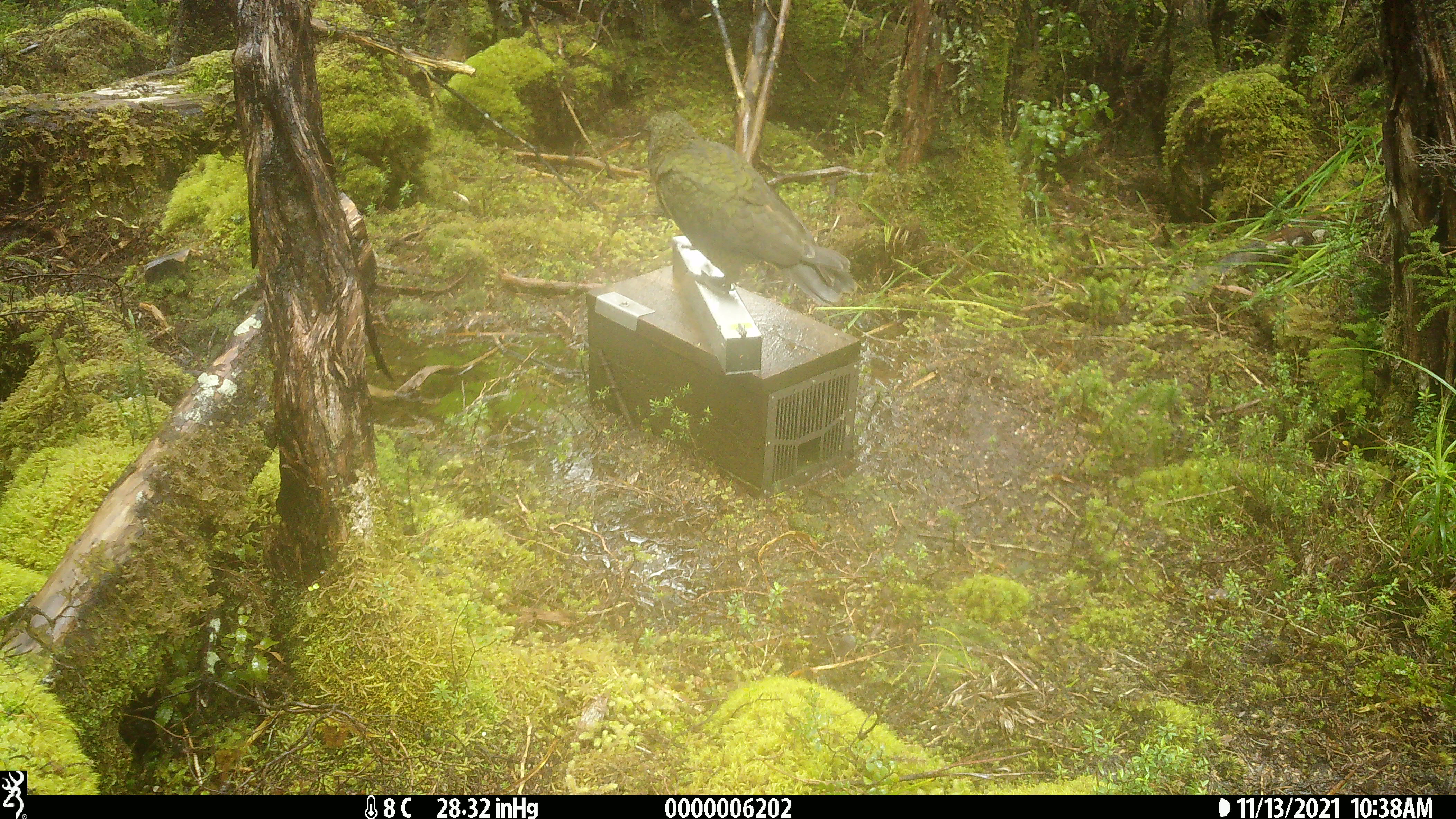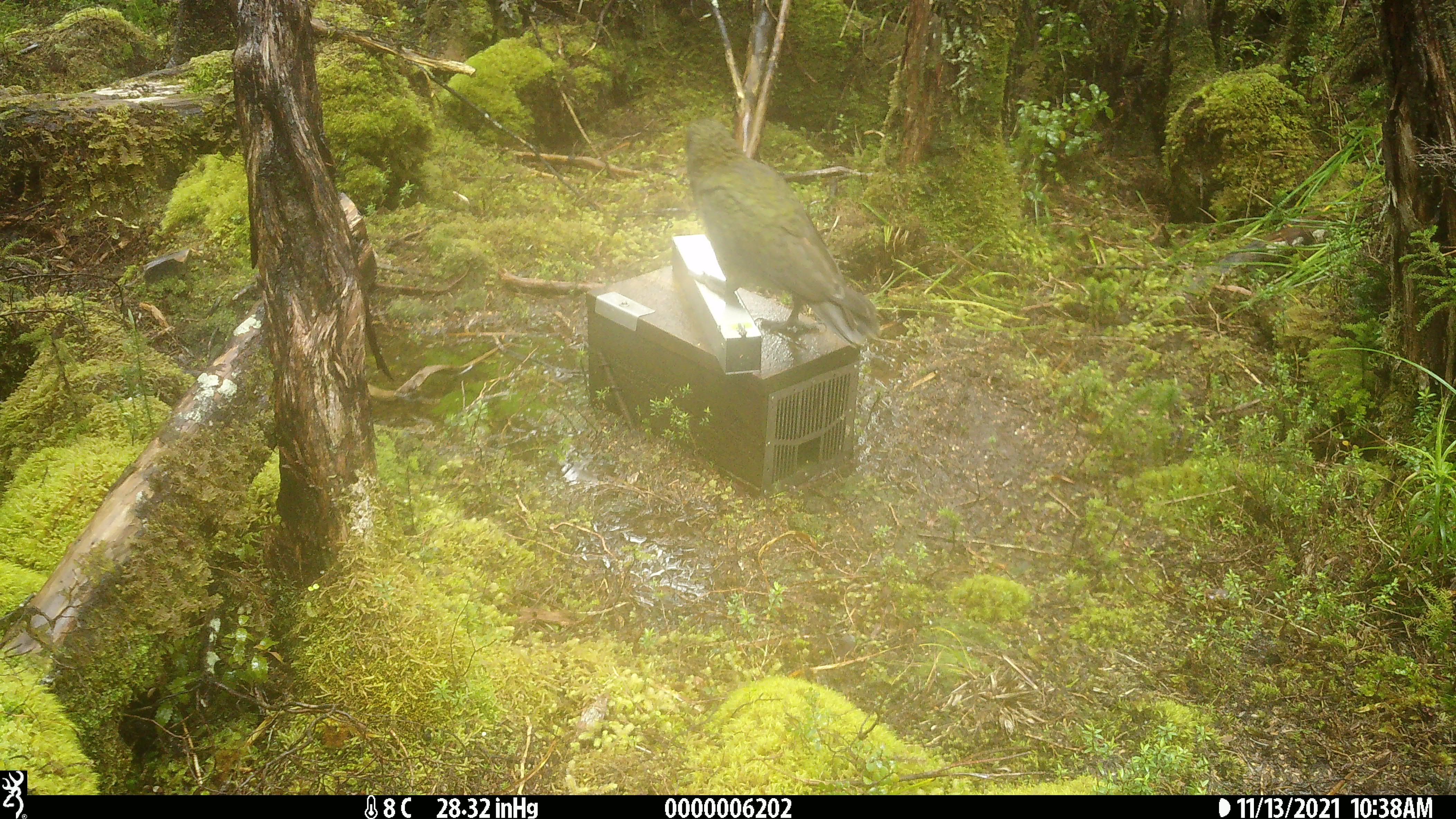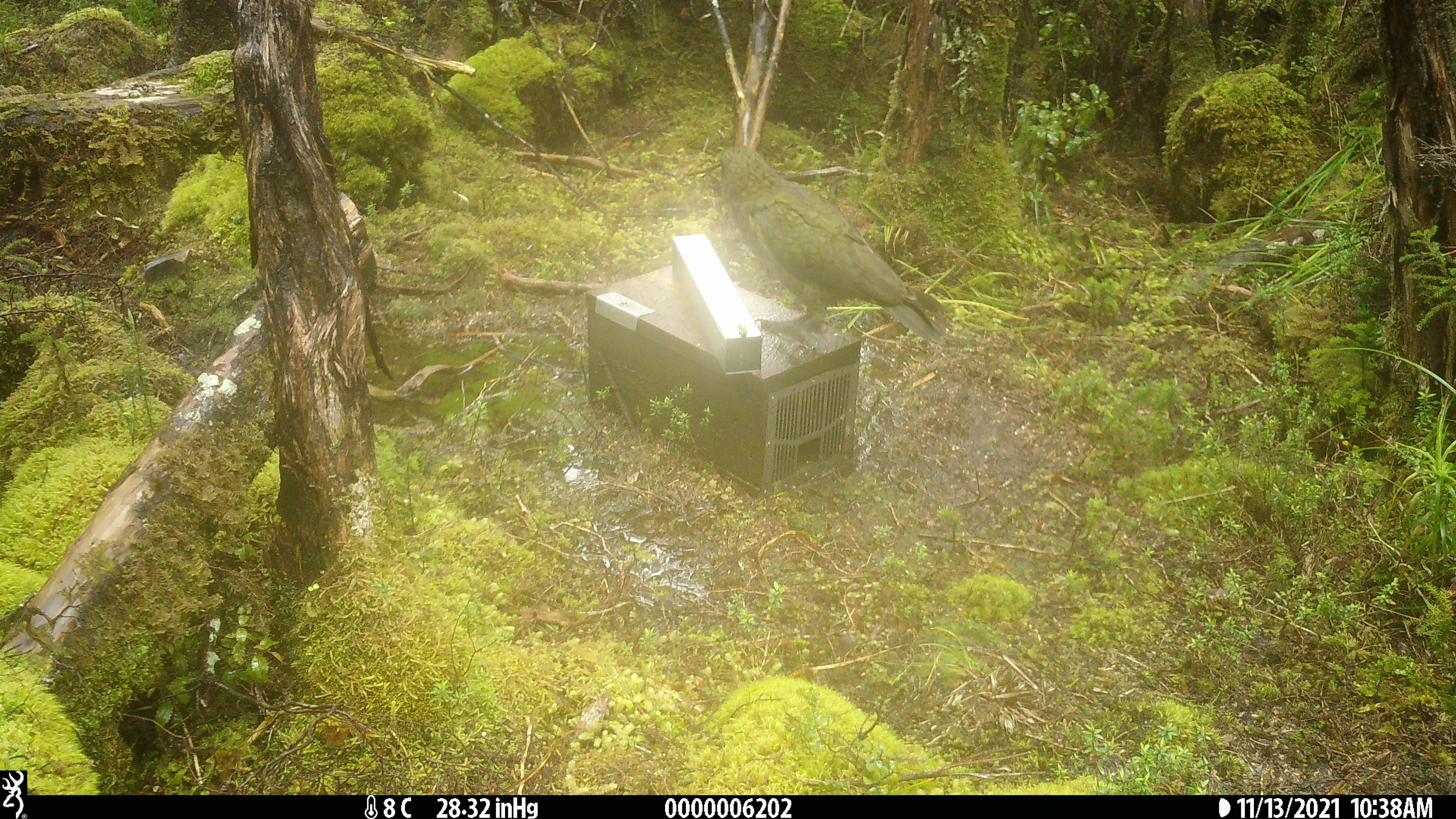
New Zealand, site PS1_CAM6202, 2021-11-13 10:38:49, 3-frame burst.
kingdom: Animalia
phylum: Chordata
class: Aves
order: Psittaciformes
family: Strigopidae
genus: Nestor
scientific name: Nestor notabilis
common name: kea